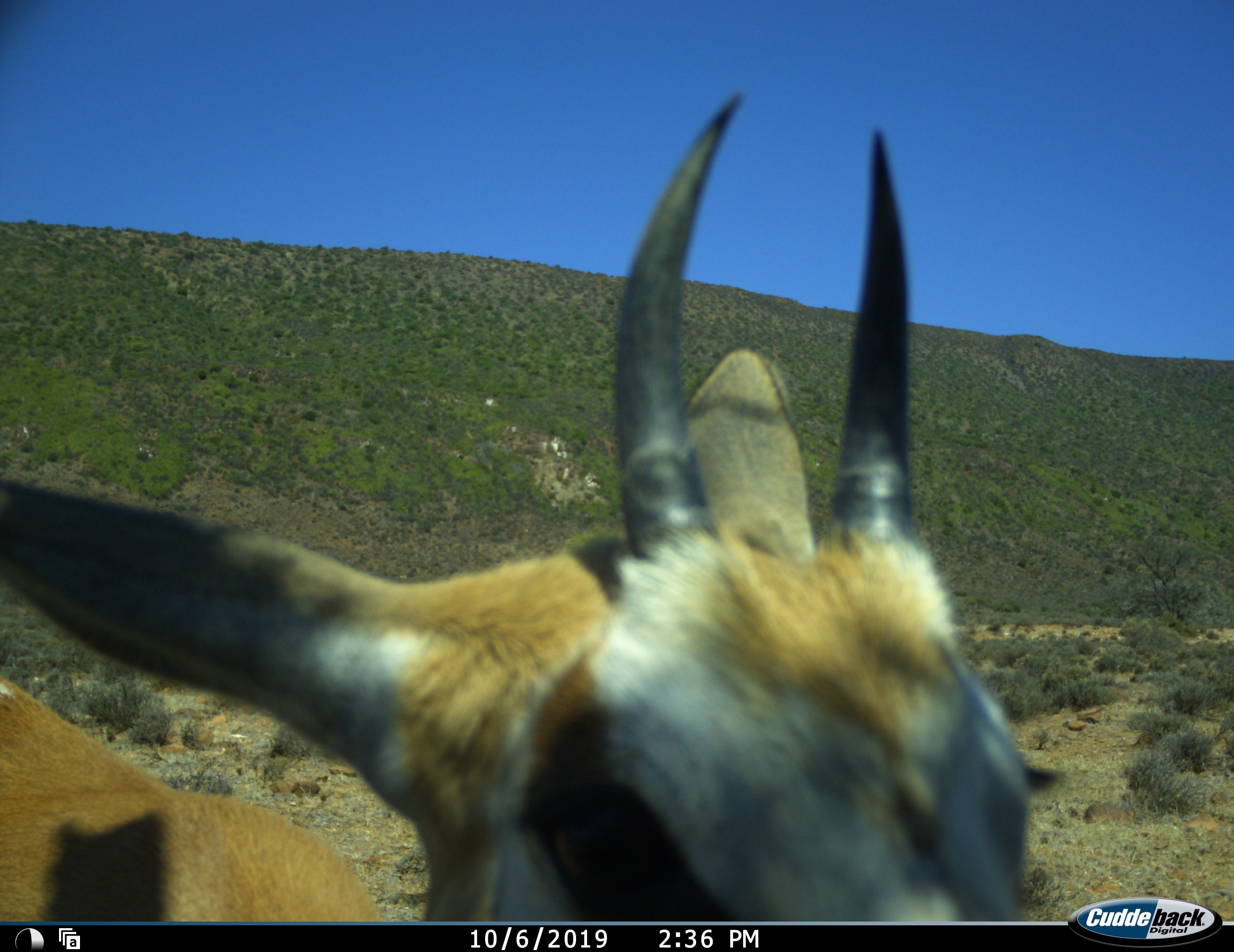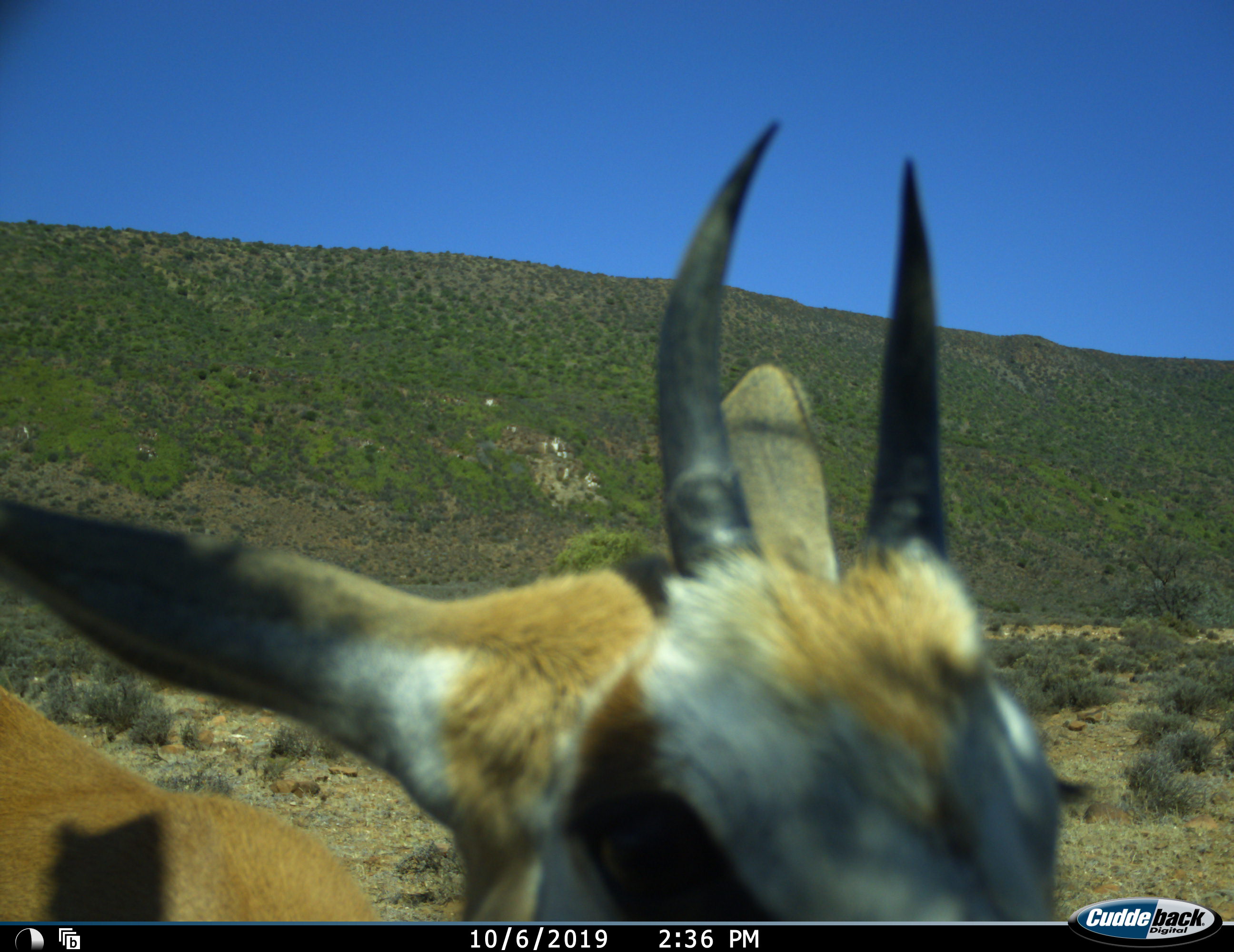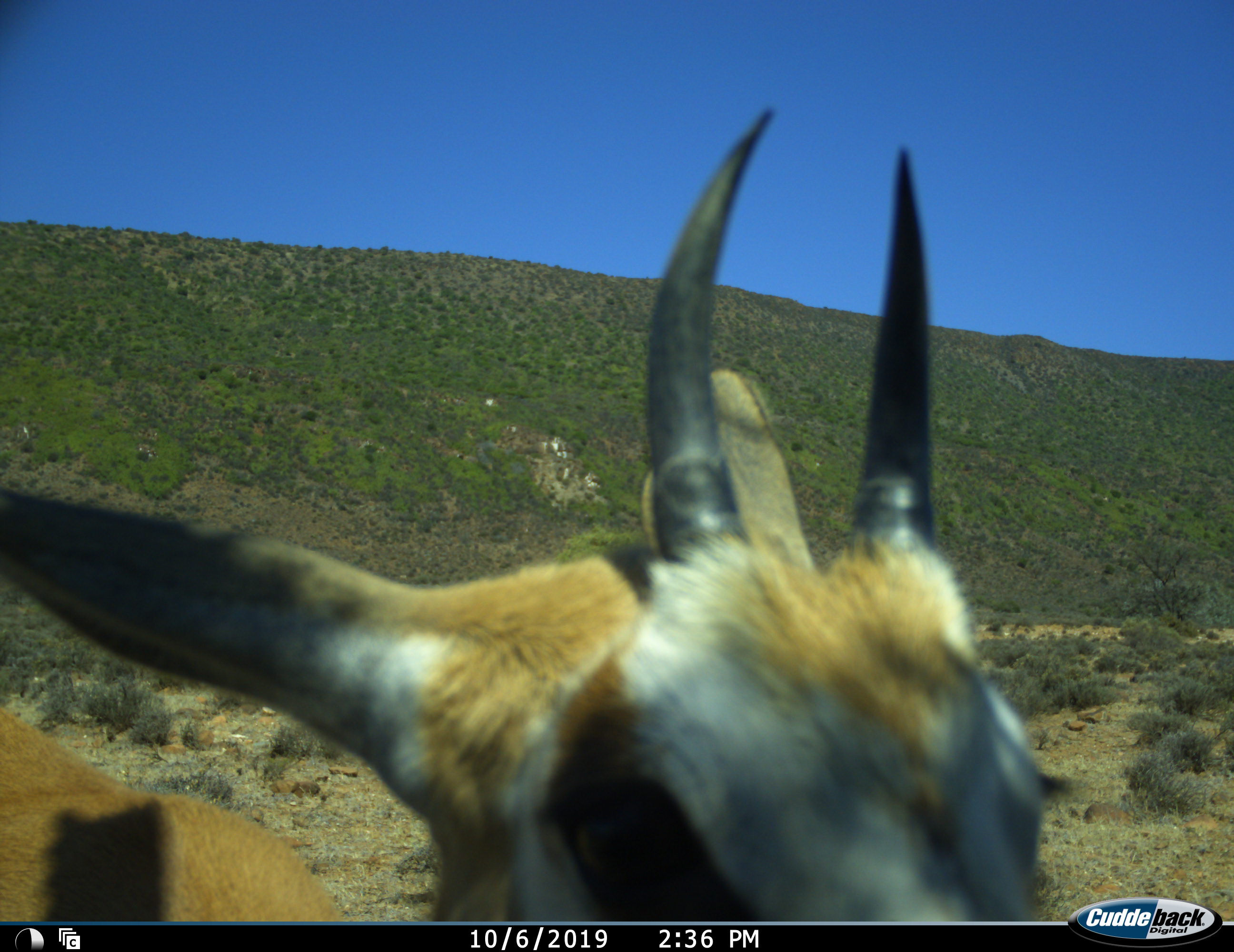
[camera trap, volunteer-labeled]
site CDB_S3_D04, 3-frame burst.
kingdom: Animalia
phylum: Chordata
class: Mammalia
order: Artiodactyla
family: Bovidae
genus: Antidorcas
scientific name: Antidorcas marsupialis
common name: springbok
Springbok (Antidorcas marsupialis), count 1. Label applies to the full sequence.